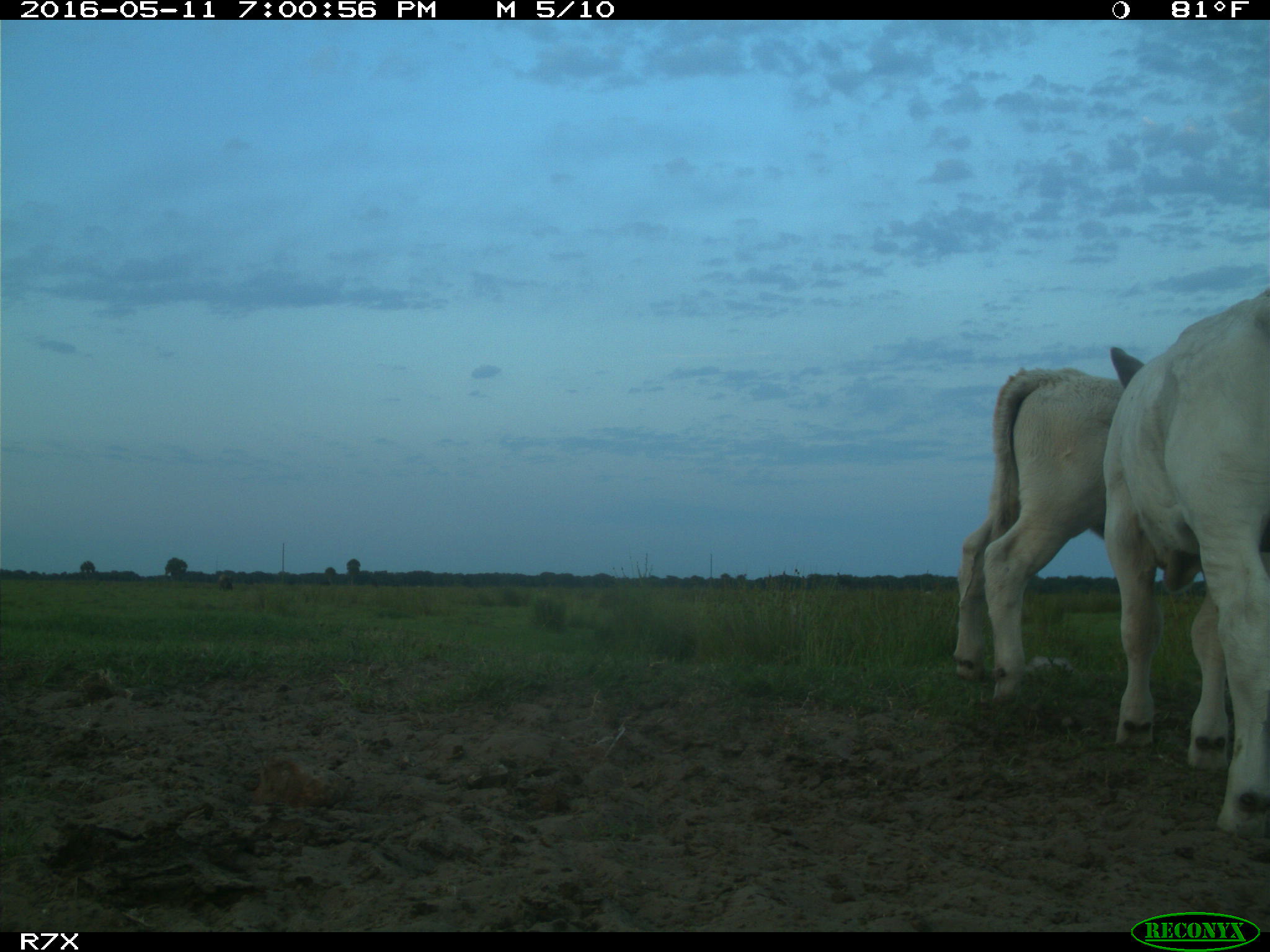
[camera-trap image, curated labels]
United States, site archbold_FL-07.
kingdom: Animalia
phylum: Chordata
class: Mammalia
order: Artiodactyla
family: Bovidae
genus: Bos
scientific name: Bos taurus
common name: domestic cow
Bos taurus (domestic cow).